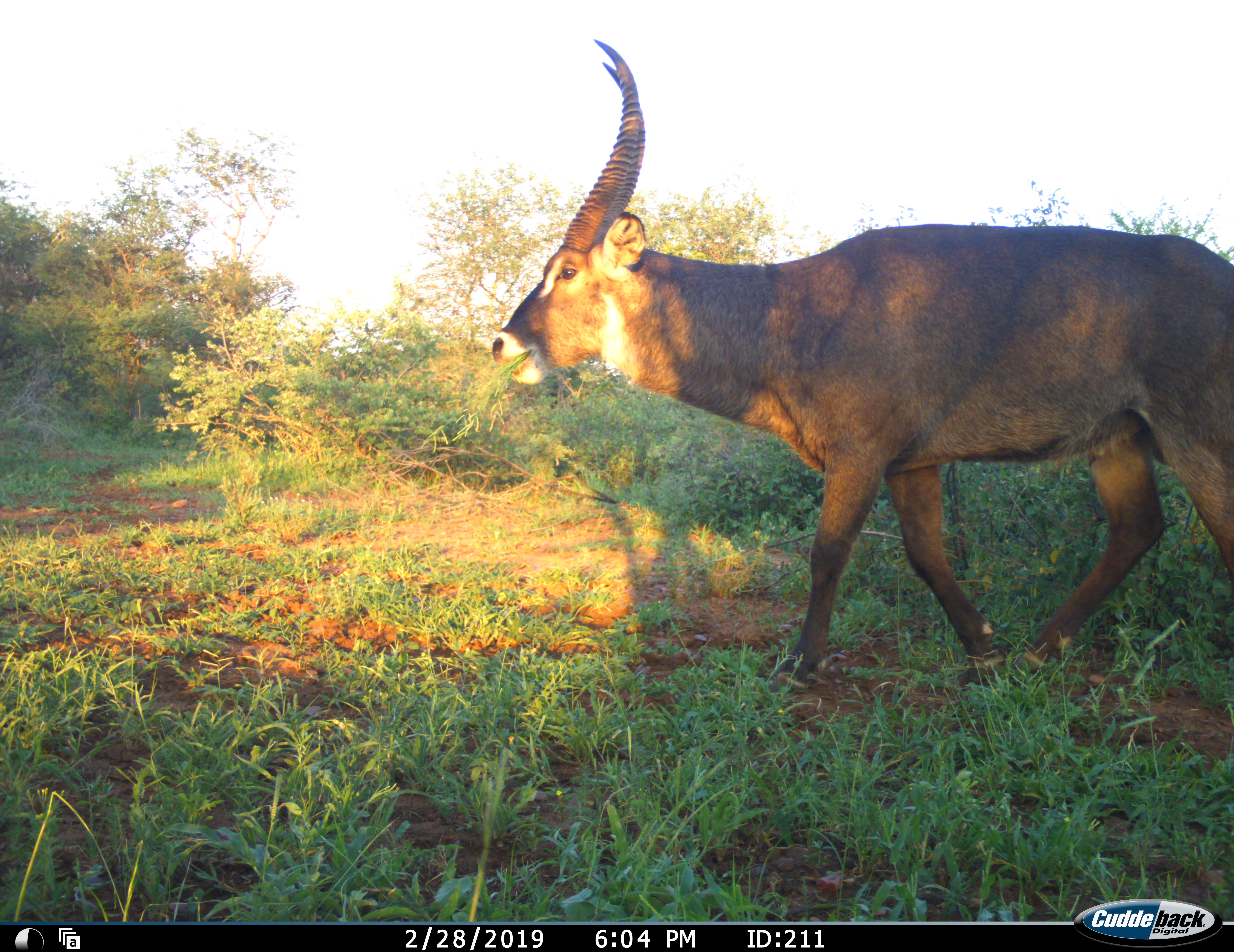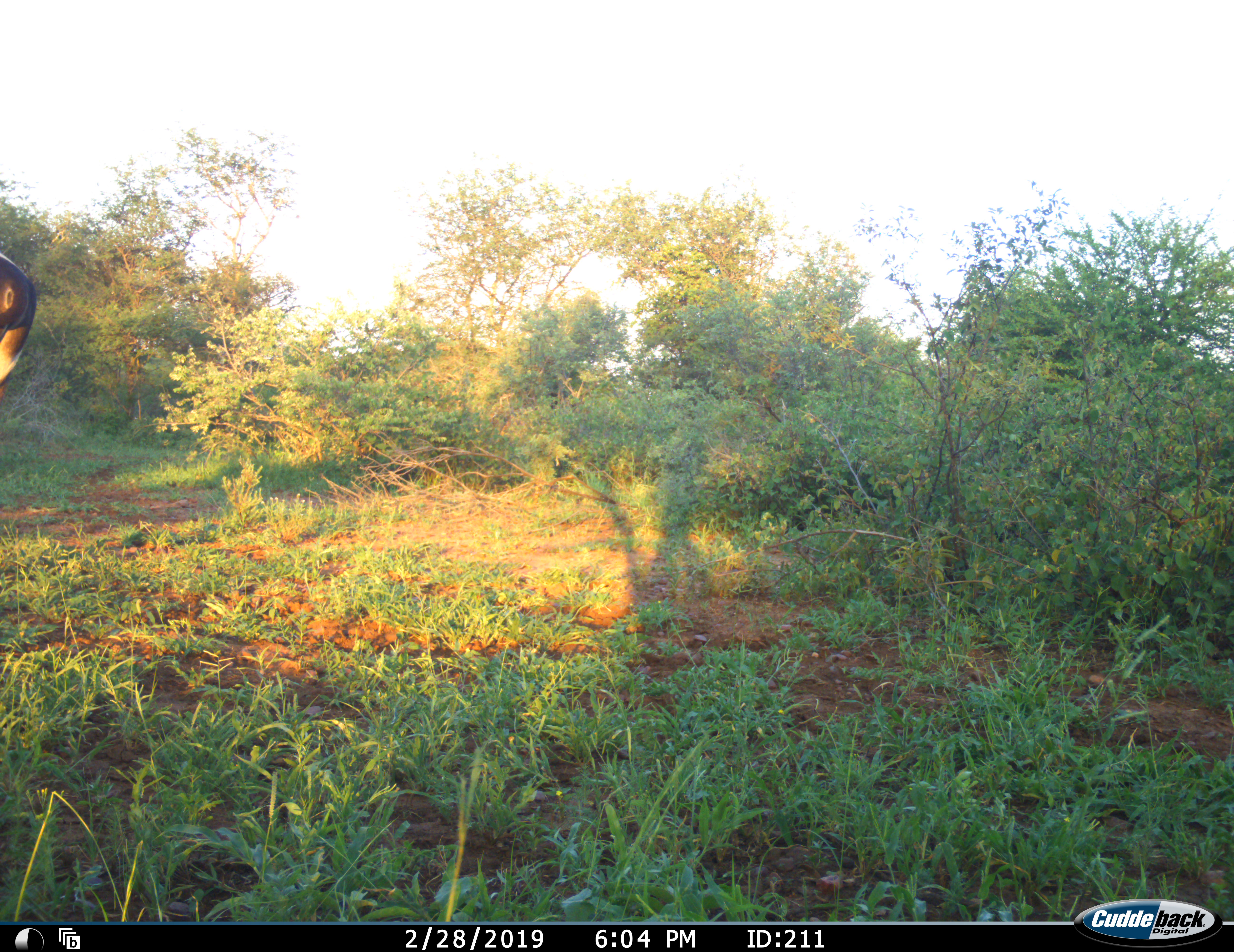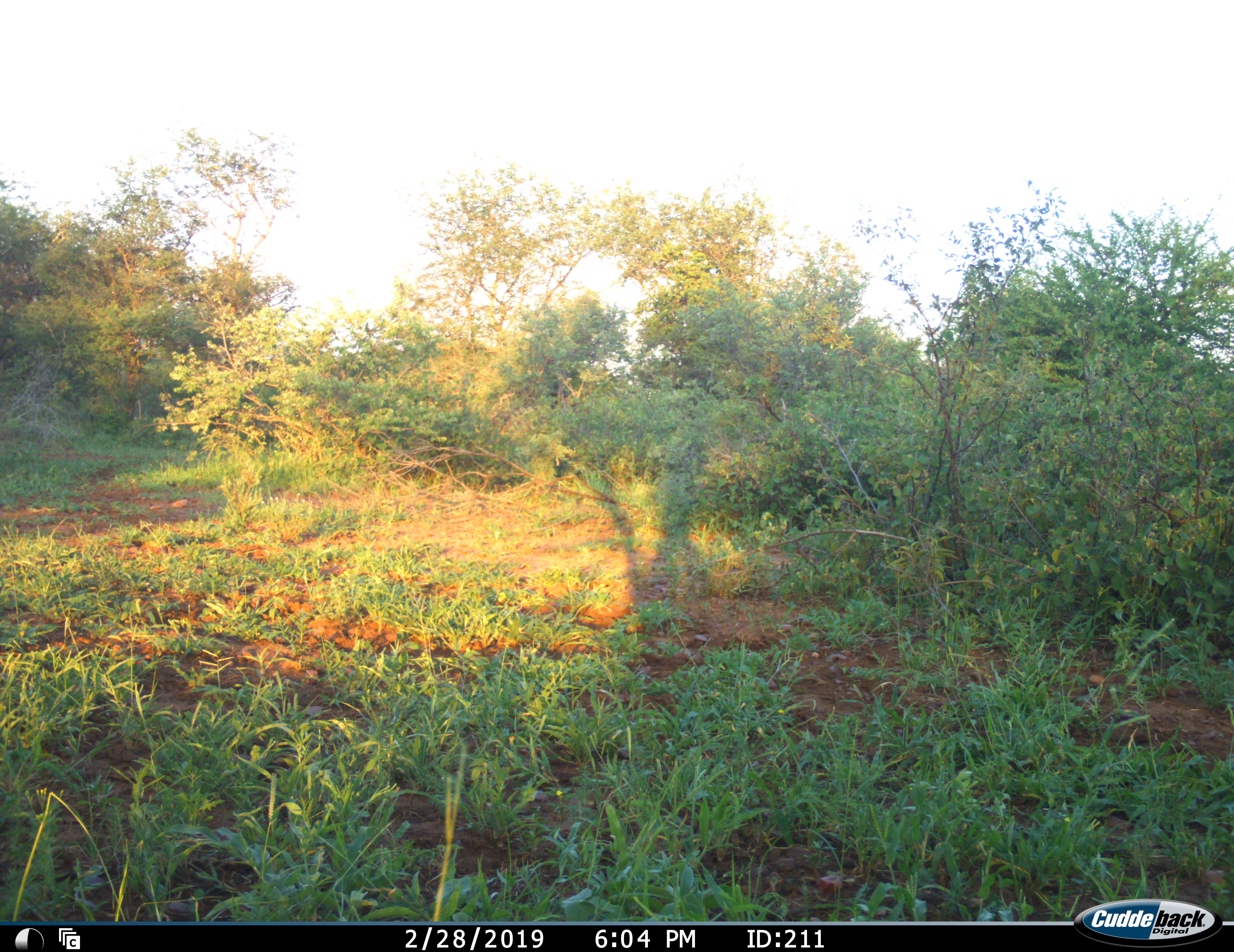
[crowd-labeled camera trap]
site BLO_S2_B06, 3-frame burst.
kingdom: Animalia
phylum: Chordata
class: Mammalia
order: Artiodactyla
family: Bovidae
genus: Kobus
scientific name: Kobus ellipsiprymnus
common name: waterbuck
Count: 1.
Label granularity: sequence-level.